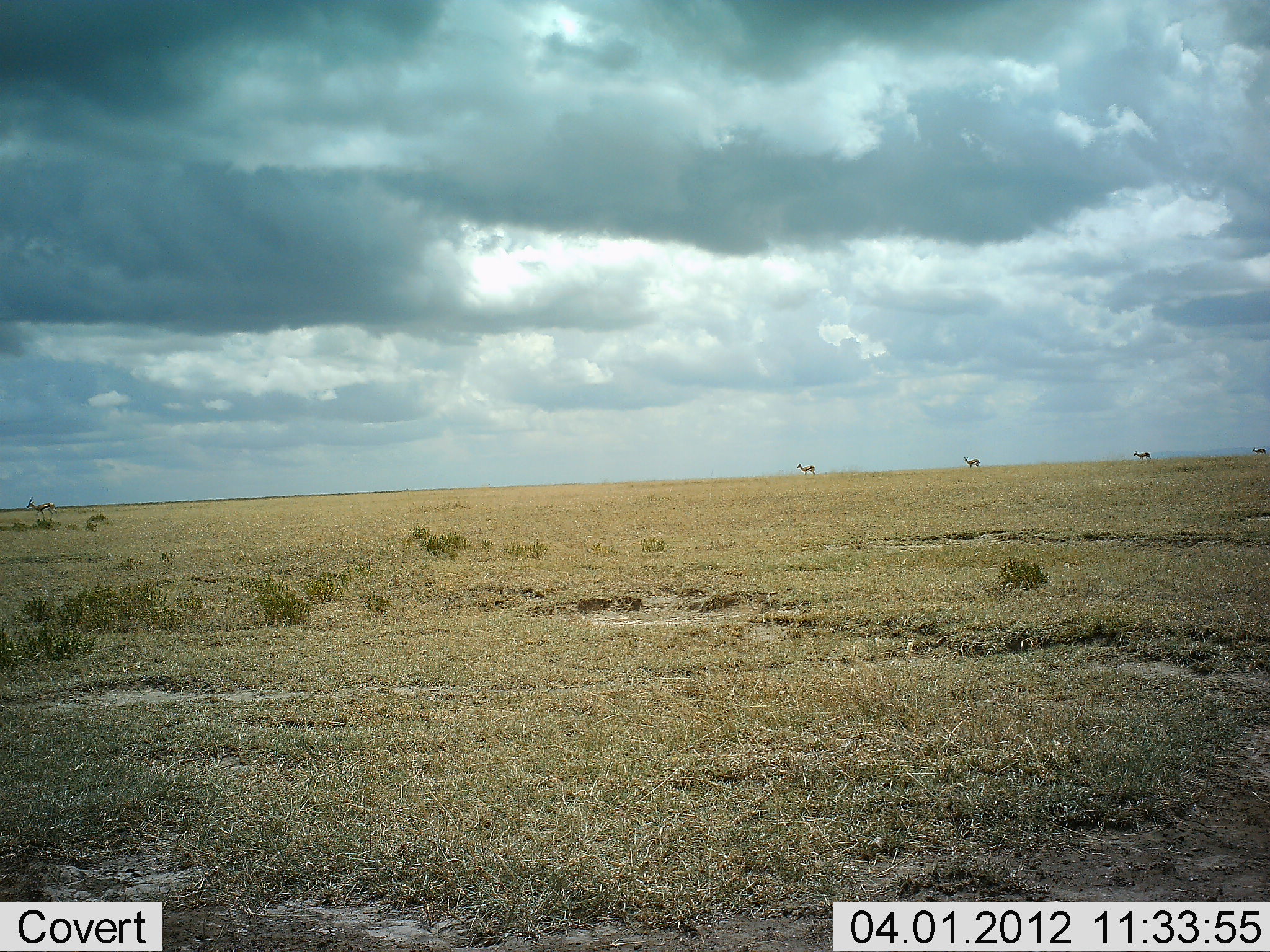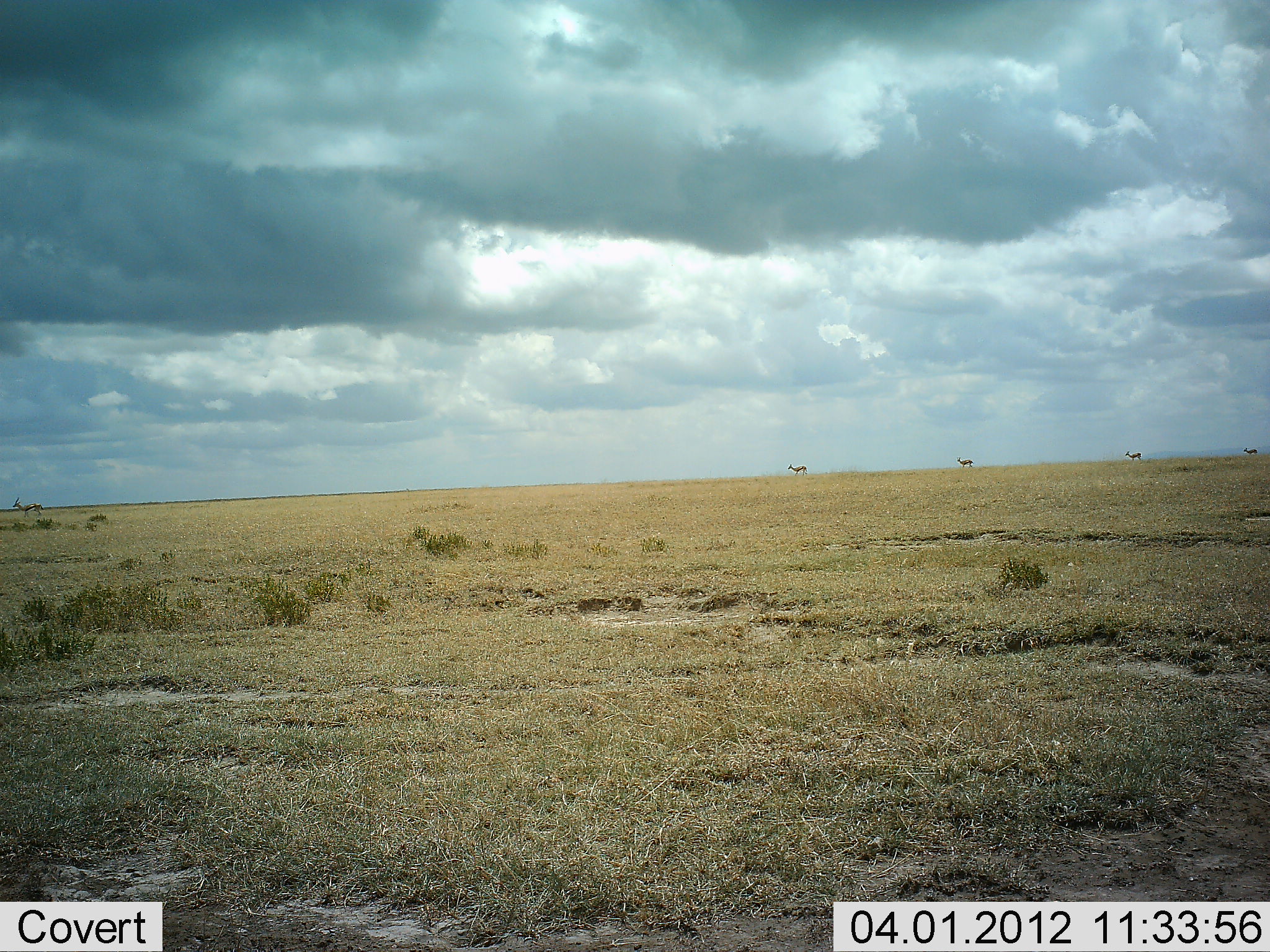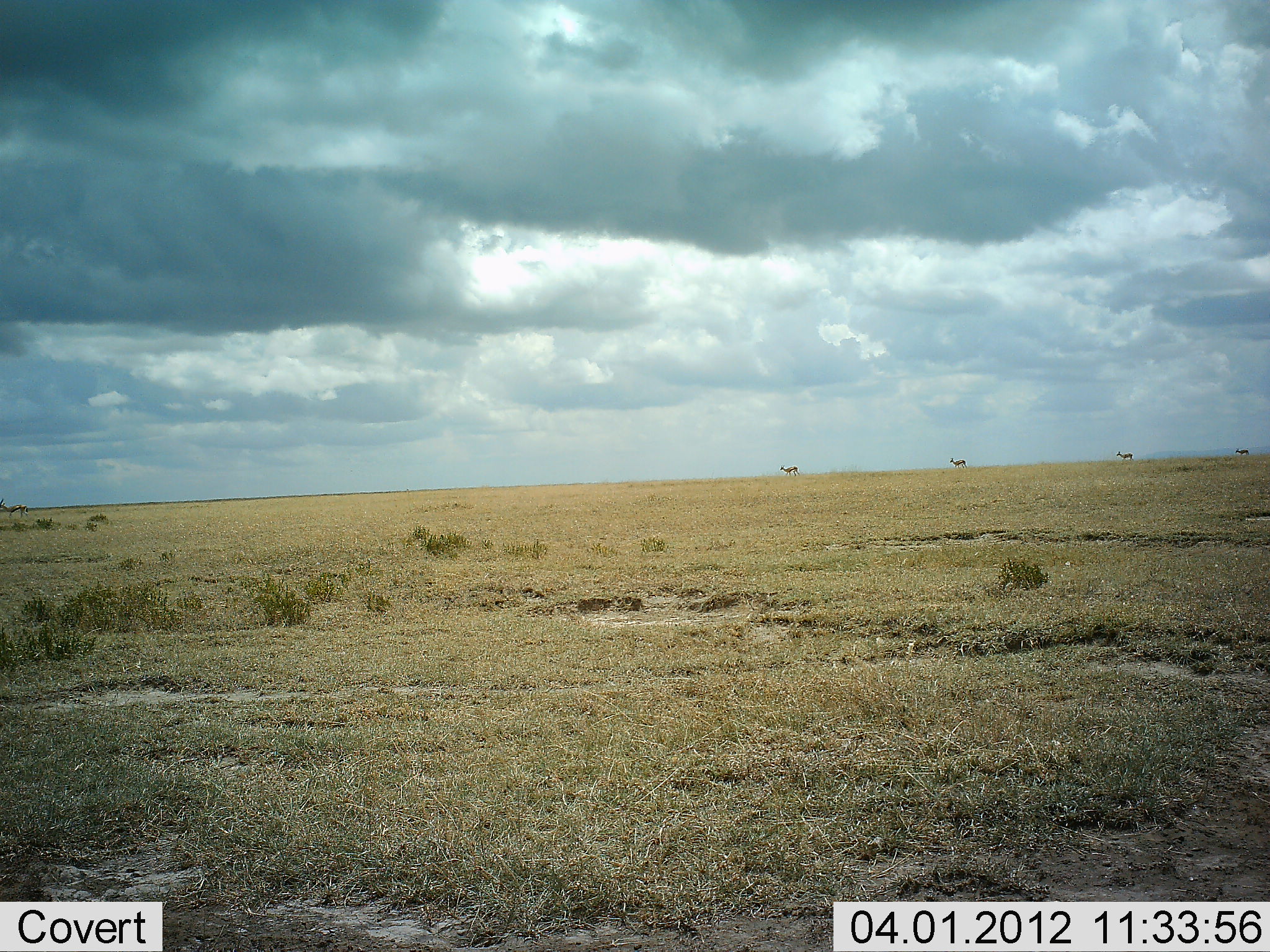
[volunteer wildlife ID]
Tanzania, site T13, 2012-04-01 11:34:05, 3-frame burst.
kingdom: Animalia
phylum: Chordata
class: Mammalia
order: Artiodactyla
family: Bovidae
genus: Eudorcas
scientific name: Eudorcas thomsonii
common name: thomson's gazelle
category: gazellethomsons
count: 5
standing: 0%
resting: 0%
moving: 100%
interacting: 0%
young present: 0%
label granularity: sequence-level